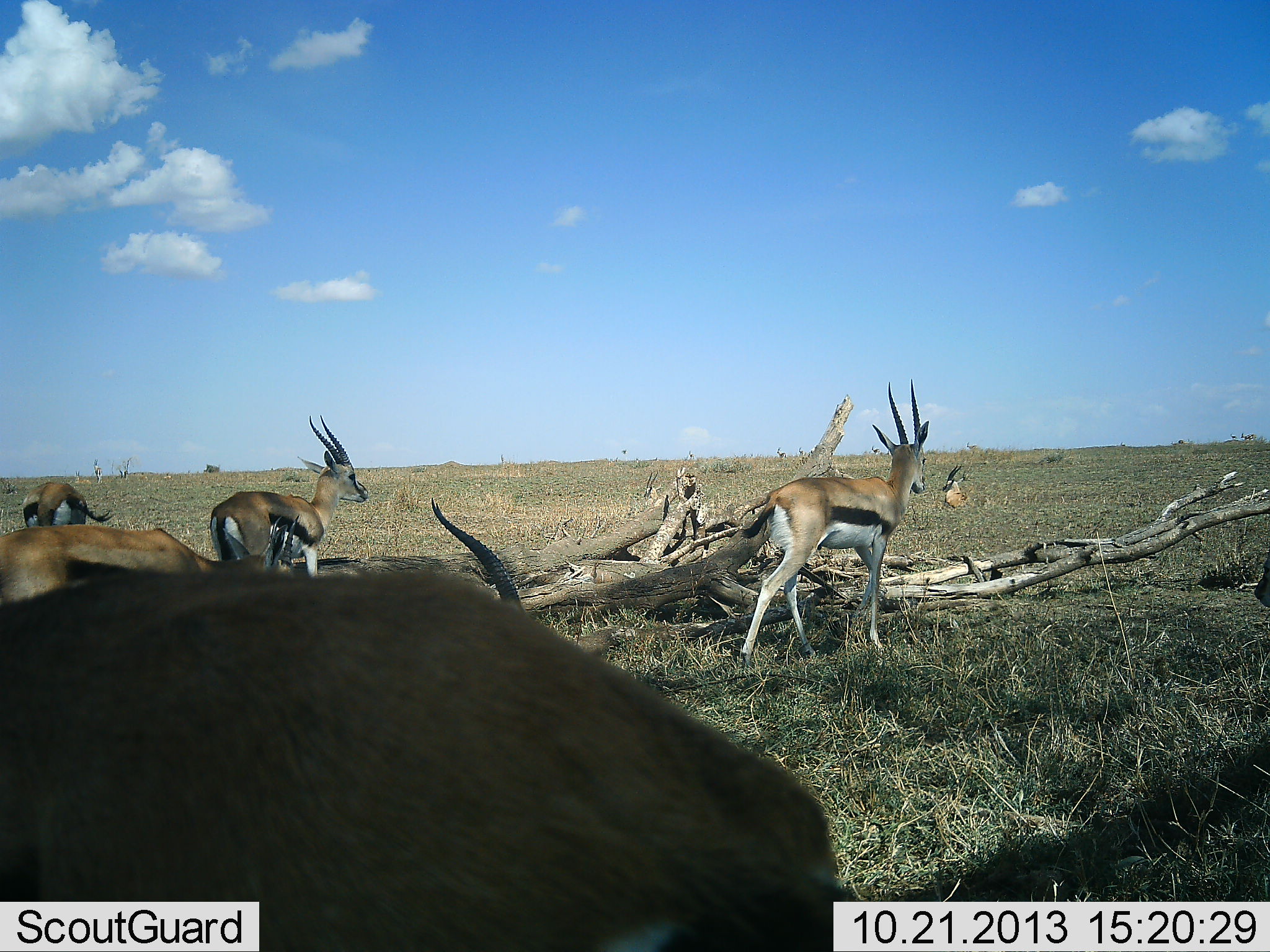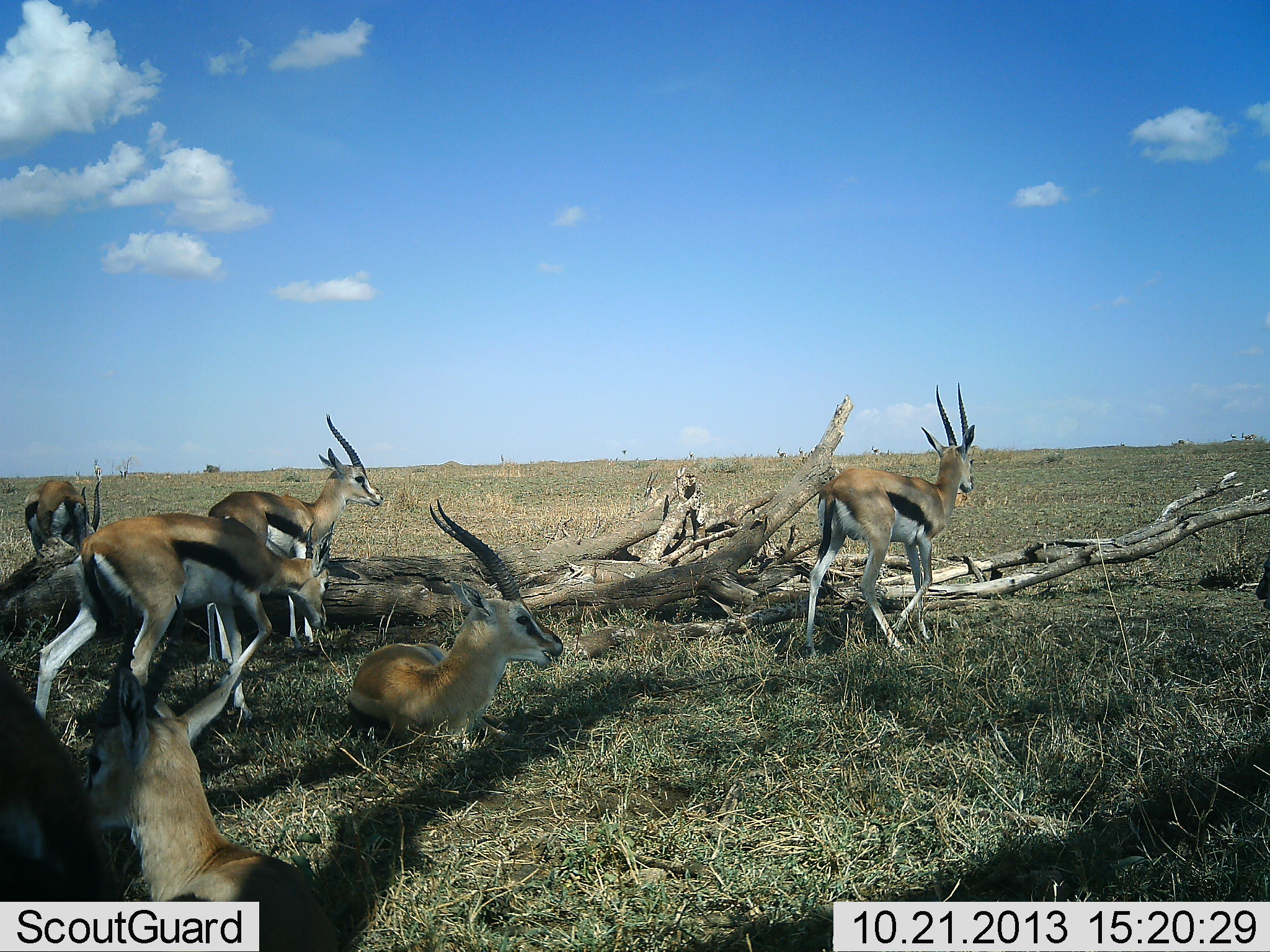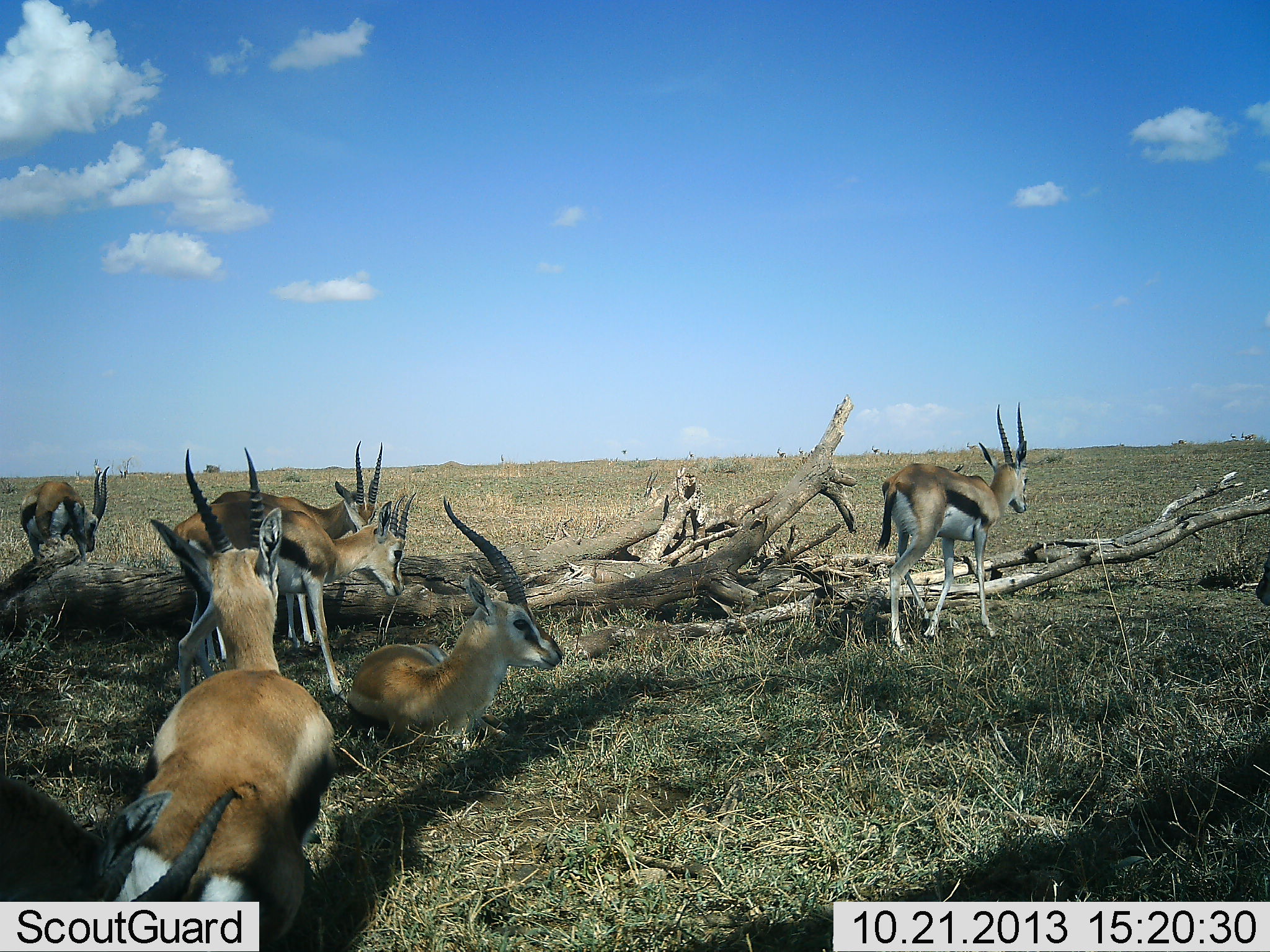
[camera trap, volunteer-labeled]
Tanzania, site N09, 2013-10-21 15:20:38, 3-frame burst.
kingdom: Animalia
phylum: Chordata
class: Mammalia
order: Artiodactyla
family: Bovidae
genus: Eudorcas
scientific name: Eudorcas thomsonii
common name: thomson's gazelle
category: gazellethomsons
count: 7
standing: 70%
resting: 90%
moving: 70%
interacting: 0%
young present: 0%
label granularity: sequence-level